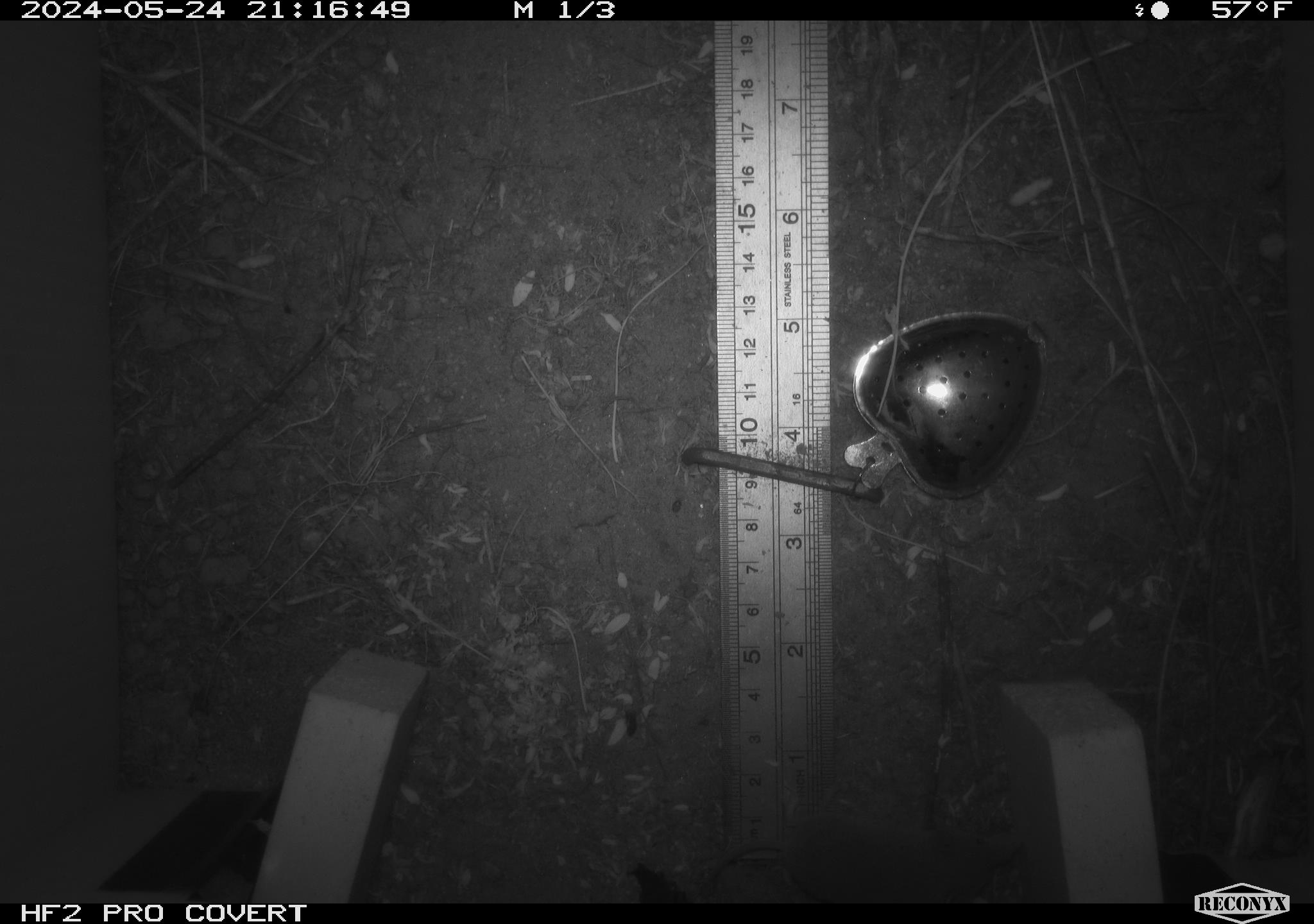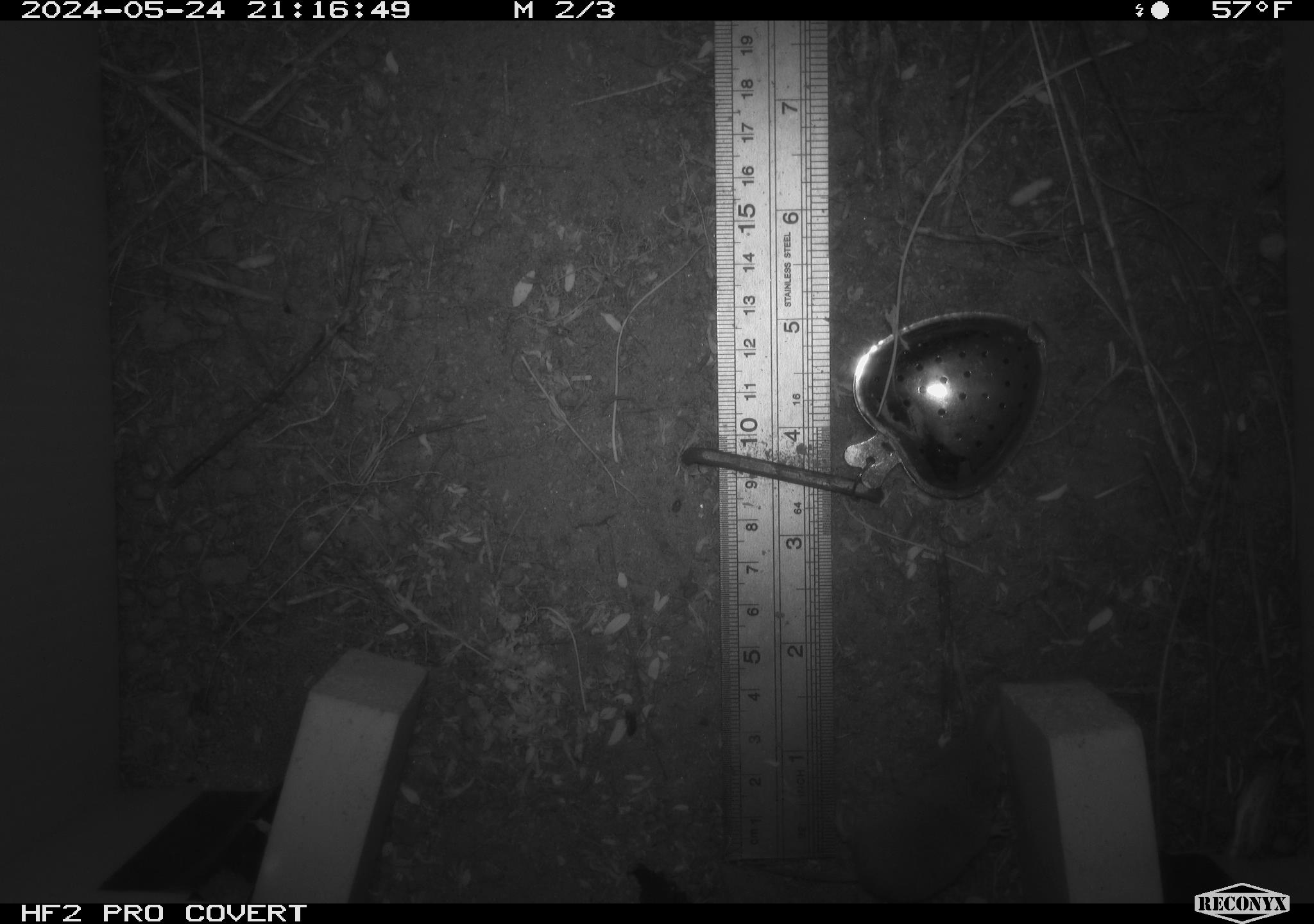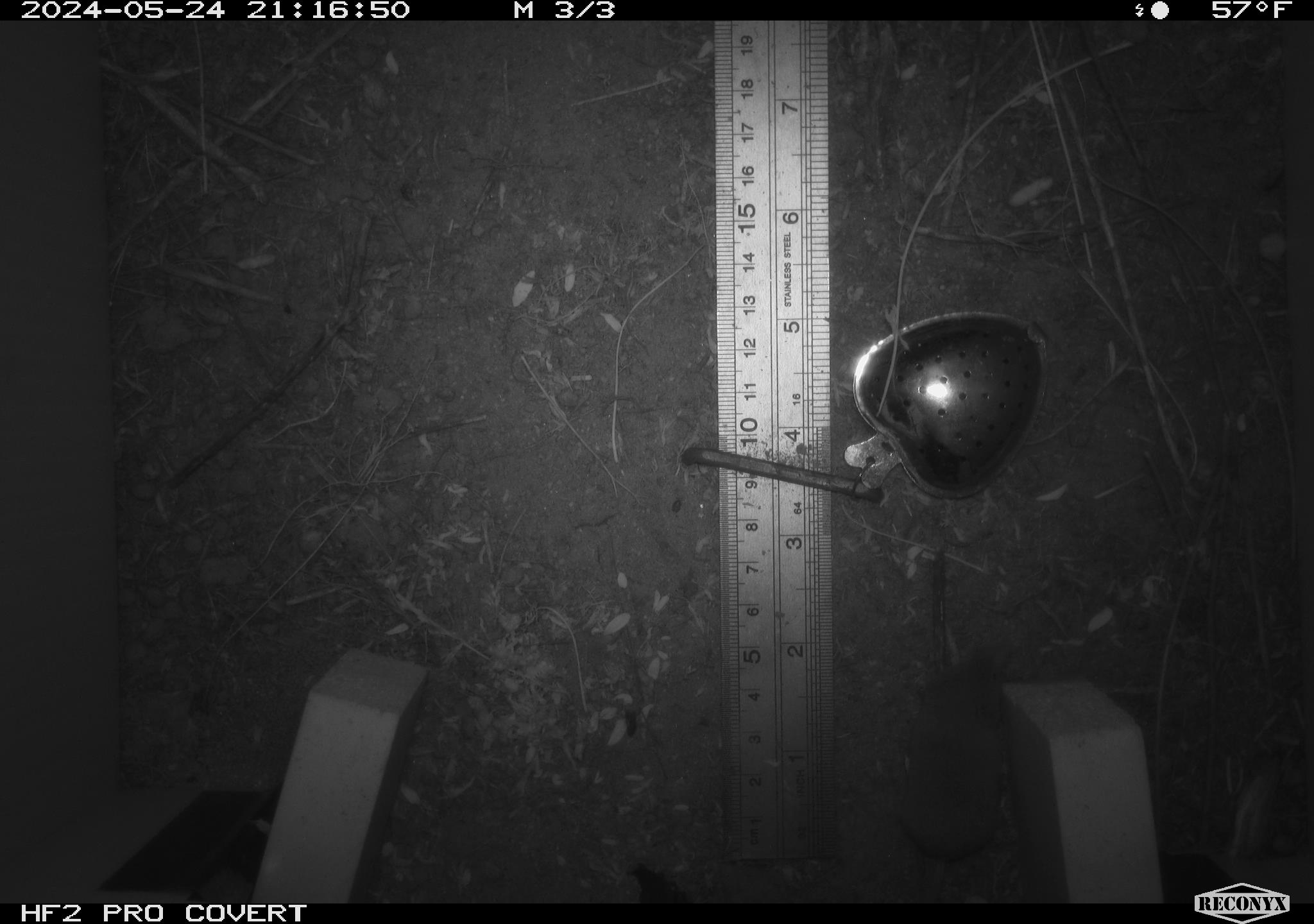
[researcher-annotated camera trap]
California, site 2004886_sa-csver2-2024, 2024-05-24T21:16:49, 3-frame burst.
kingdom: Animalia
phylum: Chordata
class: Mammalia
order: Rodentia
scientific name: Rodentia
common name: rodent